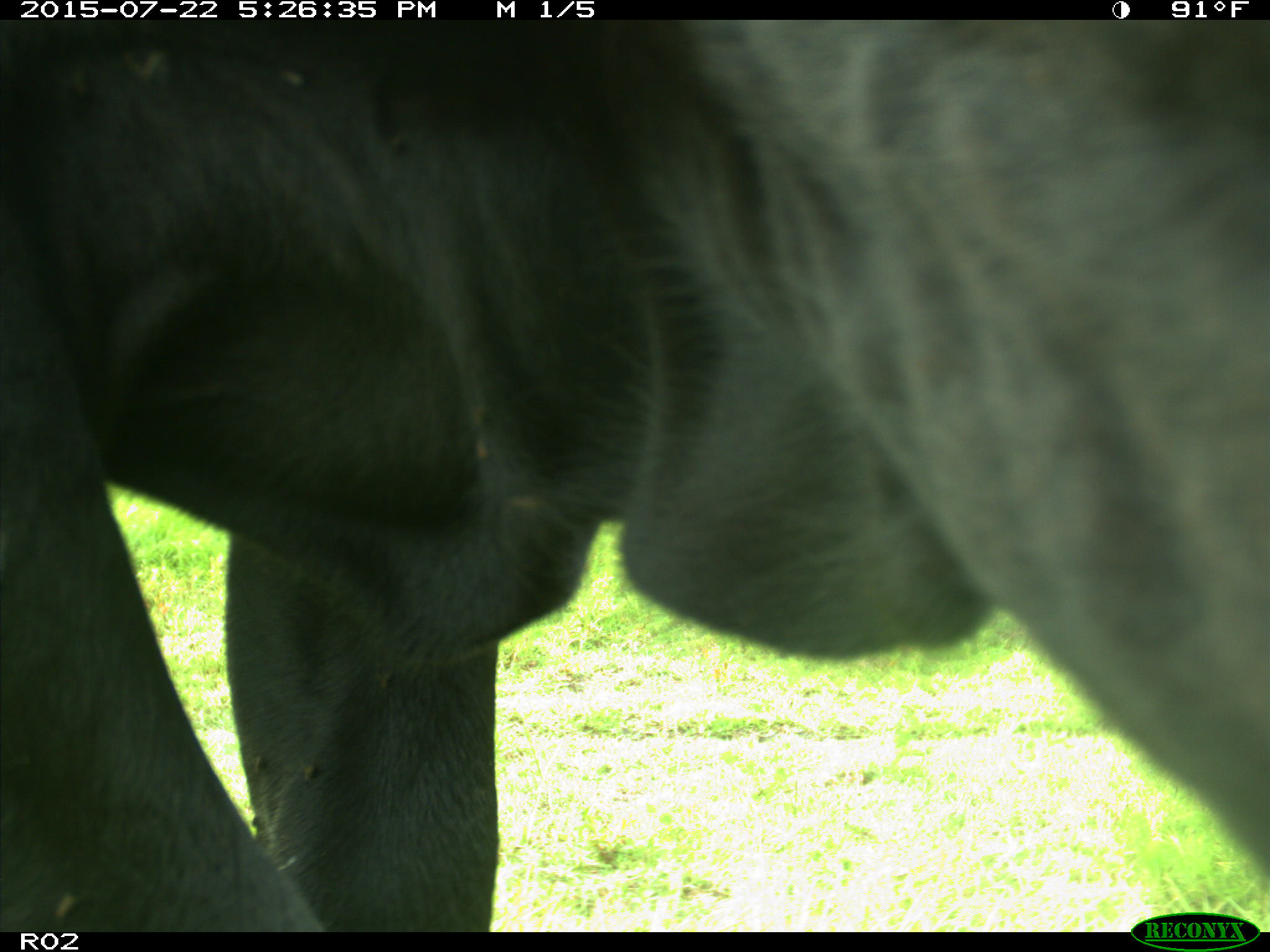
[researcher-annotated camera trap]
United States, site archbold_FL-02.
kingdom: Animalia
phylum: Chordata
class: Mammalia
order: Artiodactyla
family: Bovidae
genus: Bos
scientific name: Bos taurus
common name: domestic cow